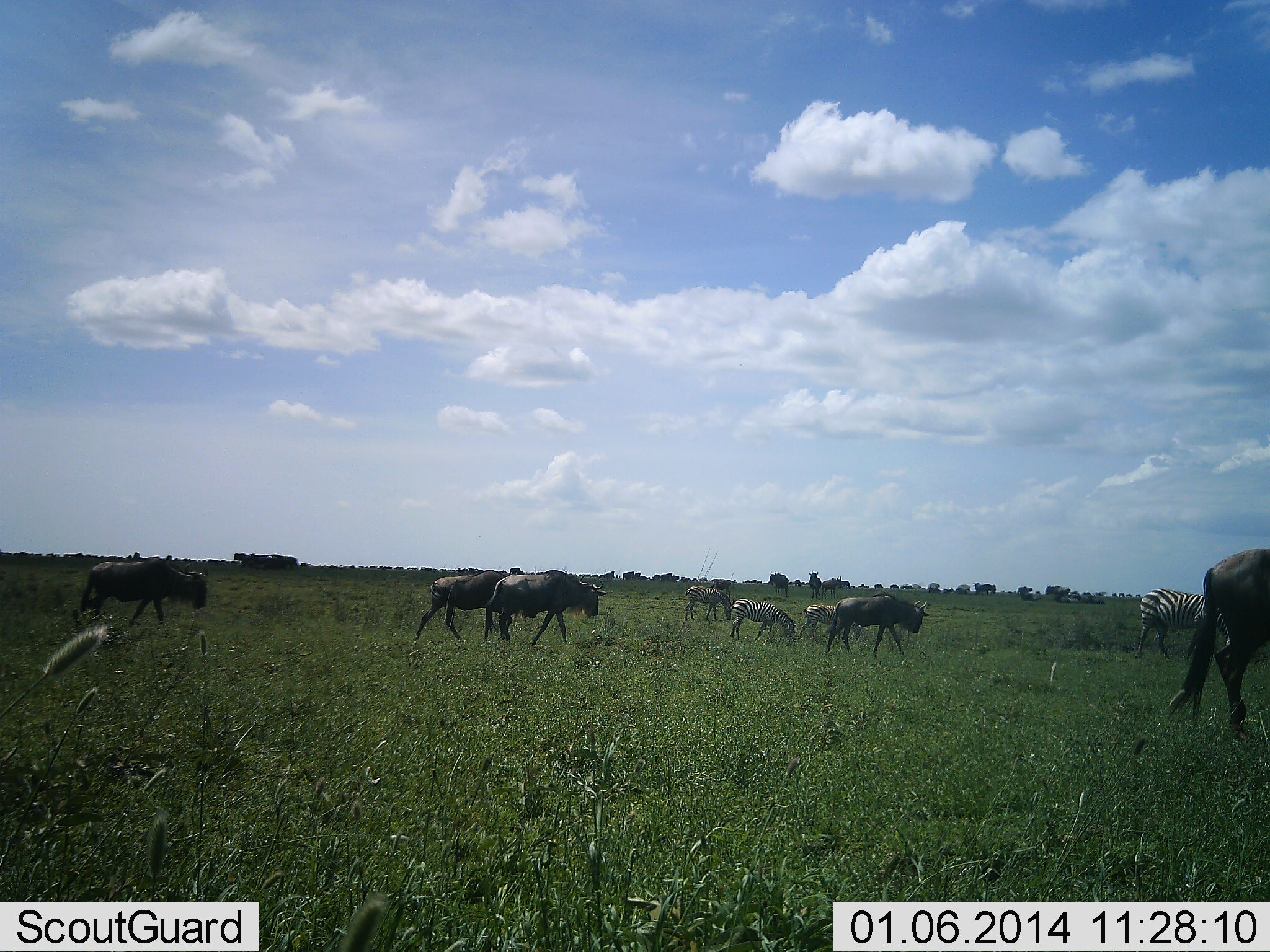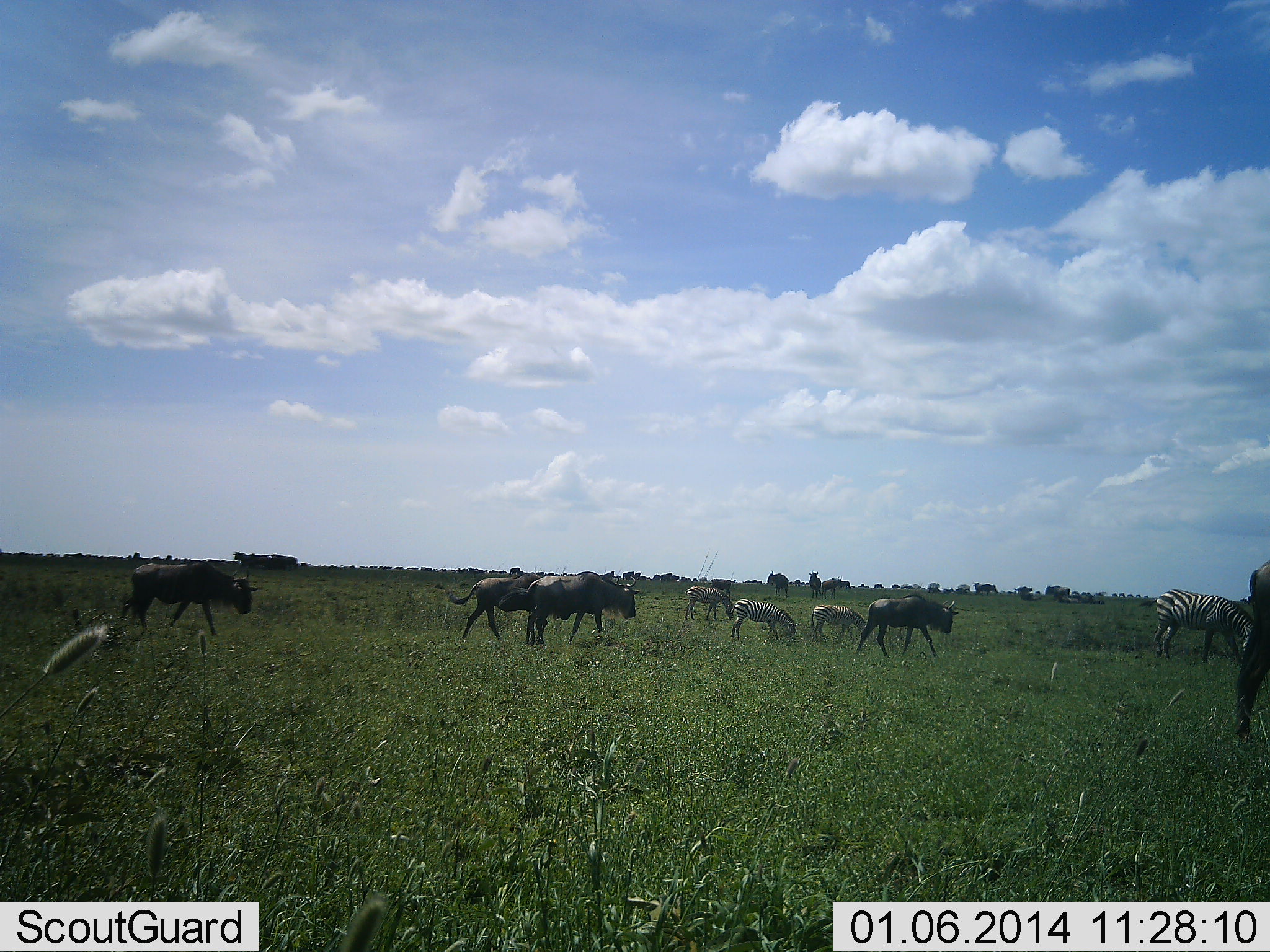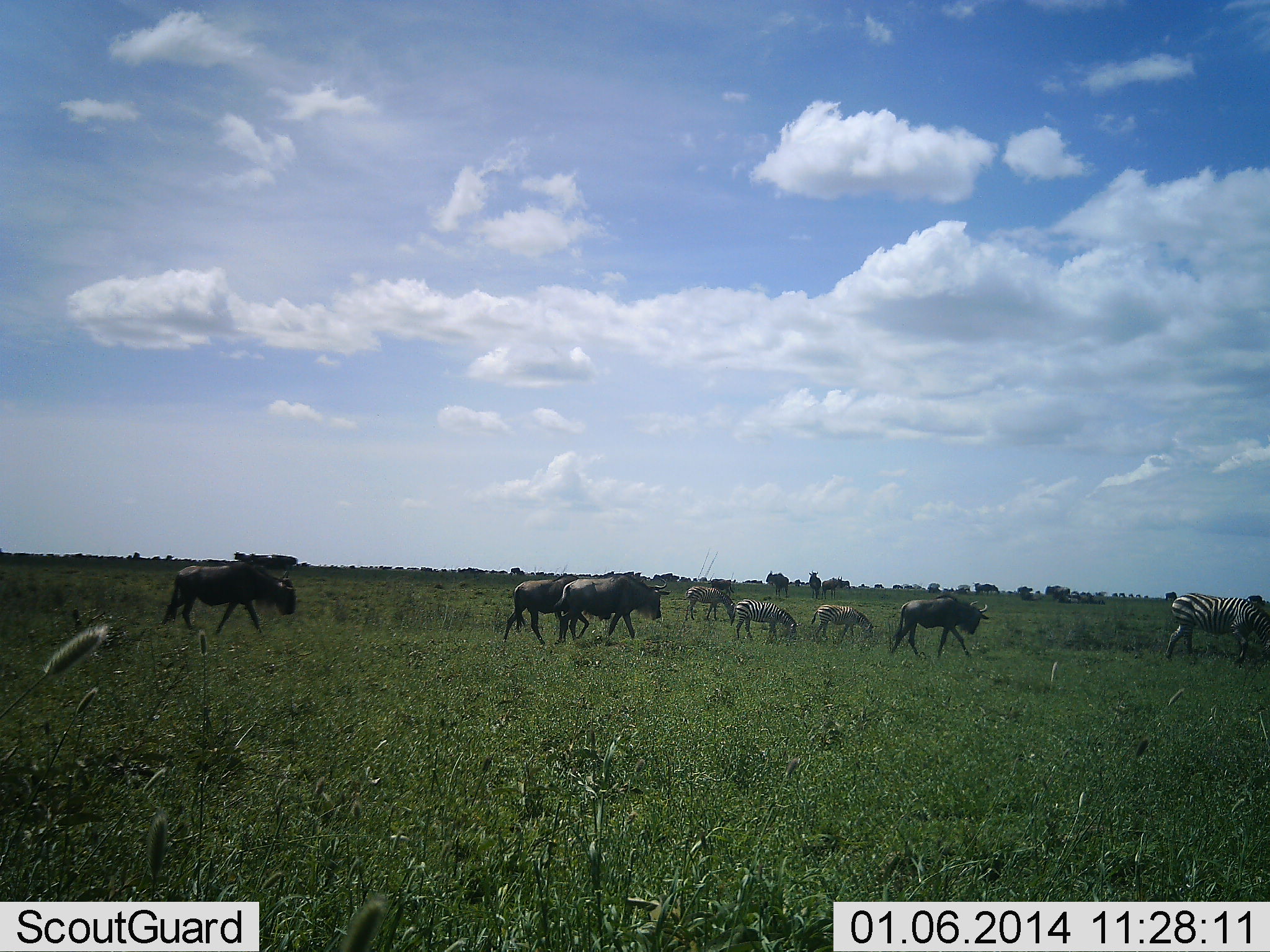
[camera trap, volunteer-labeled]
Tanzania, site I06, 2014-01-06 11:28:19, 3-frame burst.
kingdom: Animalia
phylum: Chordata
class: Mammalia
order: Artiodactyla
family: Bovidae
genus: Connochaetes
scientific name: Connochaetes taurinus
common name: blue wildebeest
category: wildebeest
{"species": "wildebeest (blue wildebeest) (Connochaetes taurinus)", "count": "5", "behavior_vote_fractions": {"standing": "20%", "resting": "0%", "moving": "100%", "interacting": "10%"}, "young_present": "0%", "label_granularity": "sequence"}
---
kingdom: Animalia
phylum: Chordata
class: Mammalia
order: Perissodactyla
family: Equidae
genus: Equus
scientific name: Equus quagga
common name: plains zebra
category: zebra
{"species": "zebra (plains zebra) (Equus quagga)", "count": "4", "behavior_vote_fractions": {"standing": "10%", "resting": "20%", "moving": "60%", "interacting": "0%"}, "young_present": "0%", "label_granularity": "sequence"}